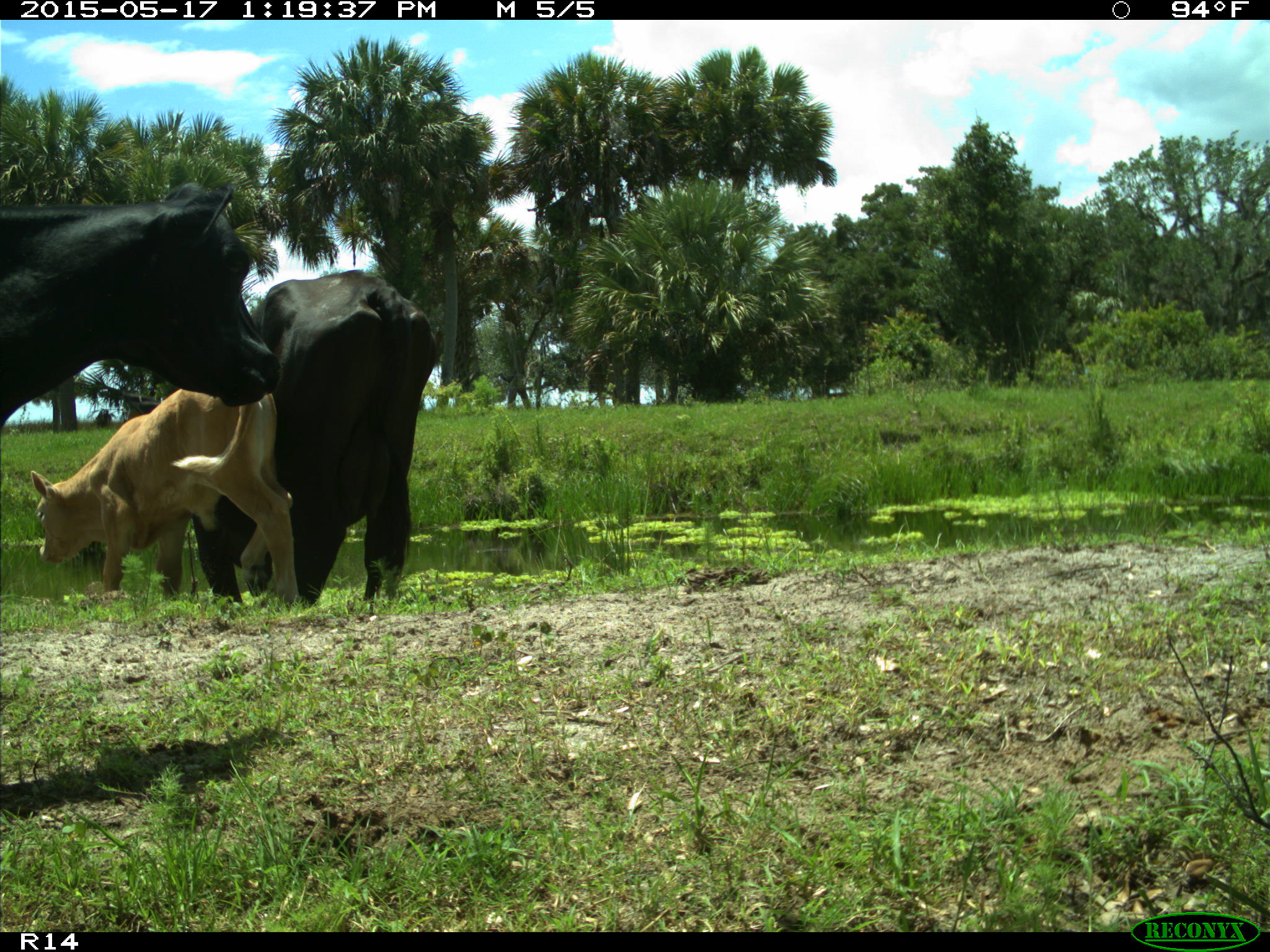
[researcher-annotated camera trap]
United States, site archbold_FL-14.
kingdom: Animalia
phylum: Chordata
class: Mammalia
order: Artiodactyla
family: Bovidae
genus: Bos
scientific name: Bos taurus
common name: domestic cow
Bos taurus (domestic cow).